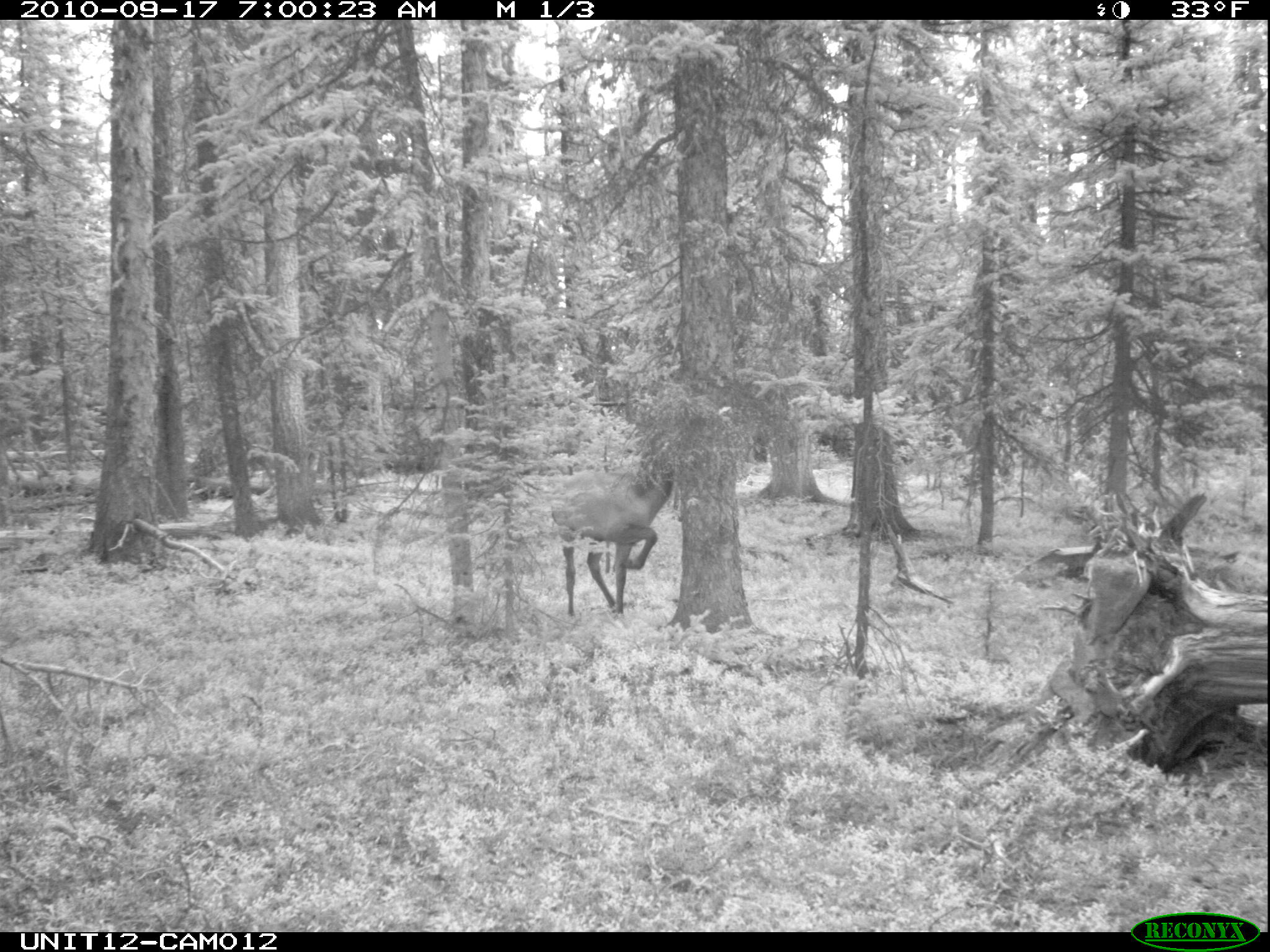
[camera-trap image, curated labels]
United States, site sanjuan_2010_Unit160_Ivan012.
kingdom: Animalia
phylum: Chordata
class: Mammalia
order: Artiodactyla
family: Cervidae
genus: Cervus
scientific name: Cervus elaphus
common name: red deer